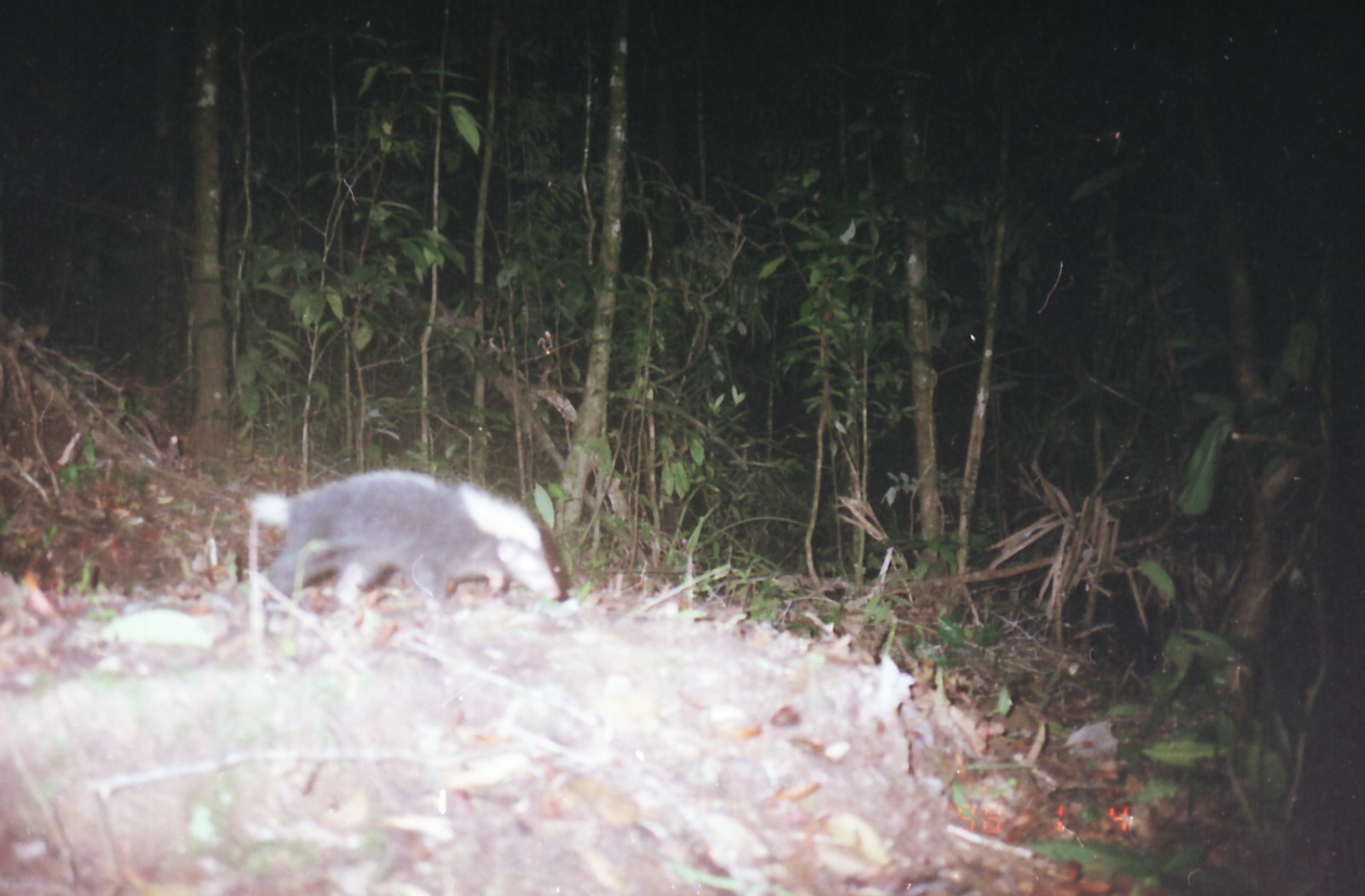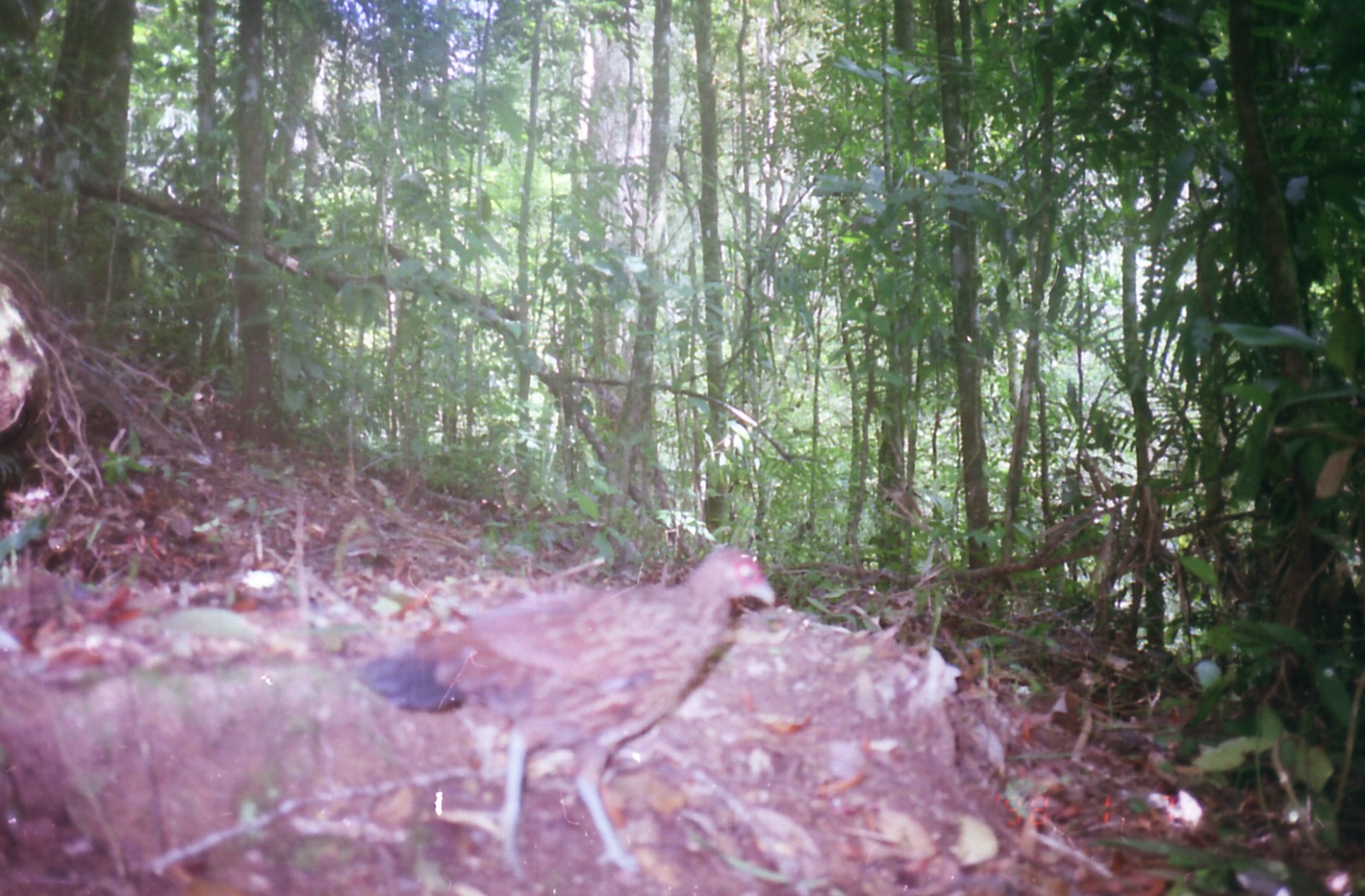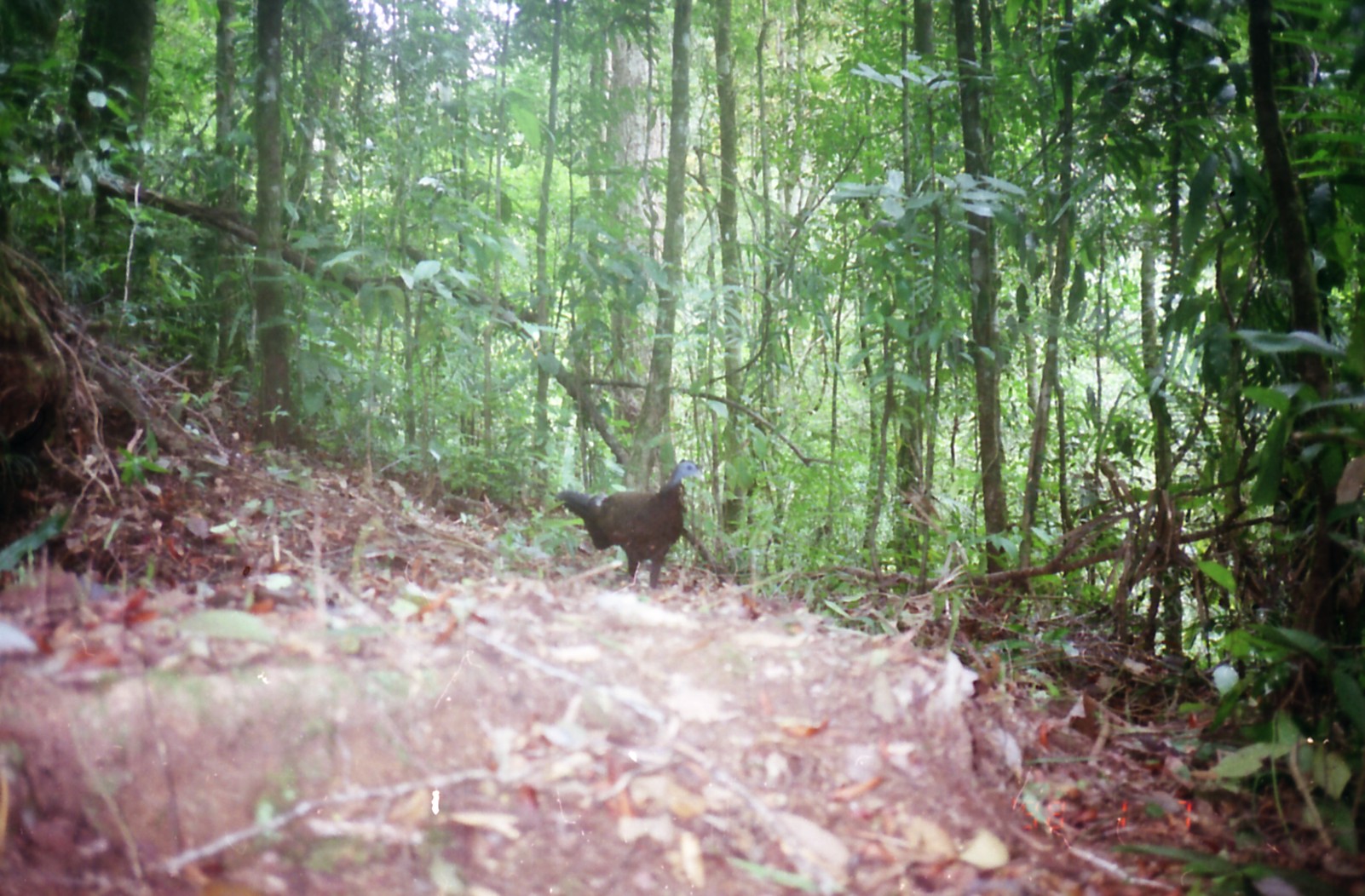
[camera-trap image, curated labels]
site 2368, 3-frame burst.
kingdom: Animalia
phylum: Chordata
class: Mammalia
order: Carnivora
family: Mephitidae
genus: Mydaus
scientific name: Mydaus javanensis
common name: sunda stink-badger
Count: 1.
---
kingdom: Animalia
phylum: Chordata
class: Aves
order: Galliformes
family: Phasianidae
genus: Lophura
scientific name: Lophura inornata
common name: salvadori's pheasant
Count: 1.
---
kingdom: Animalia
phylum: Chordata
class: Aves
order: Galliformes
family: Phasianidae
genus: Argusianus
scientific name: Argusianus argus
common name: great argus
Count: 1.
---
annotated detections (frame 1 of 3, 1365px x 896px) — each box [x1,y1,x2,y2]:
mydaus javanensis: [242,465,563,608]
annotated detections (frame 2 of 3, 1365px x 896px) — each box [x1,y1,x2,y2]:
lophura inornata: [350,543,777,881]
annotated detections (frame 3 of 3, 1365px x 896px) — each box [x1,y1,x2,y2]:
argusianus argus: [553,459,705,590]